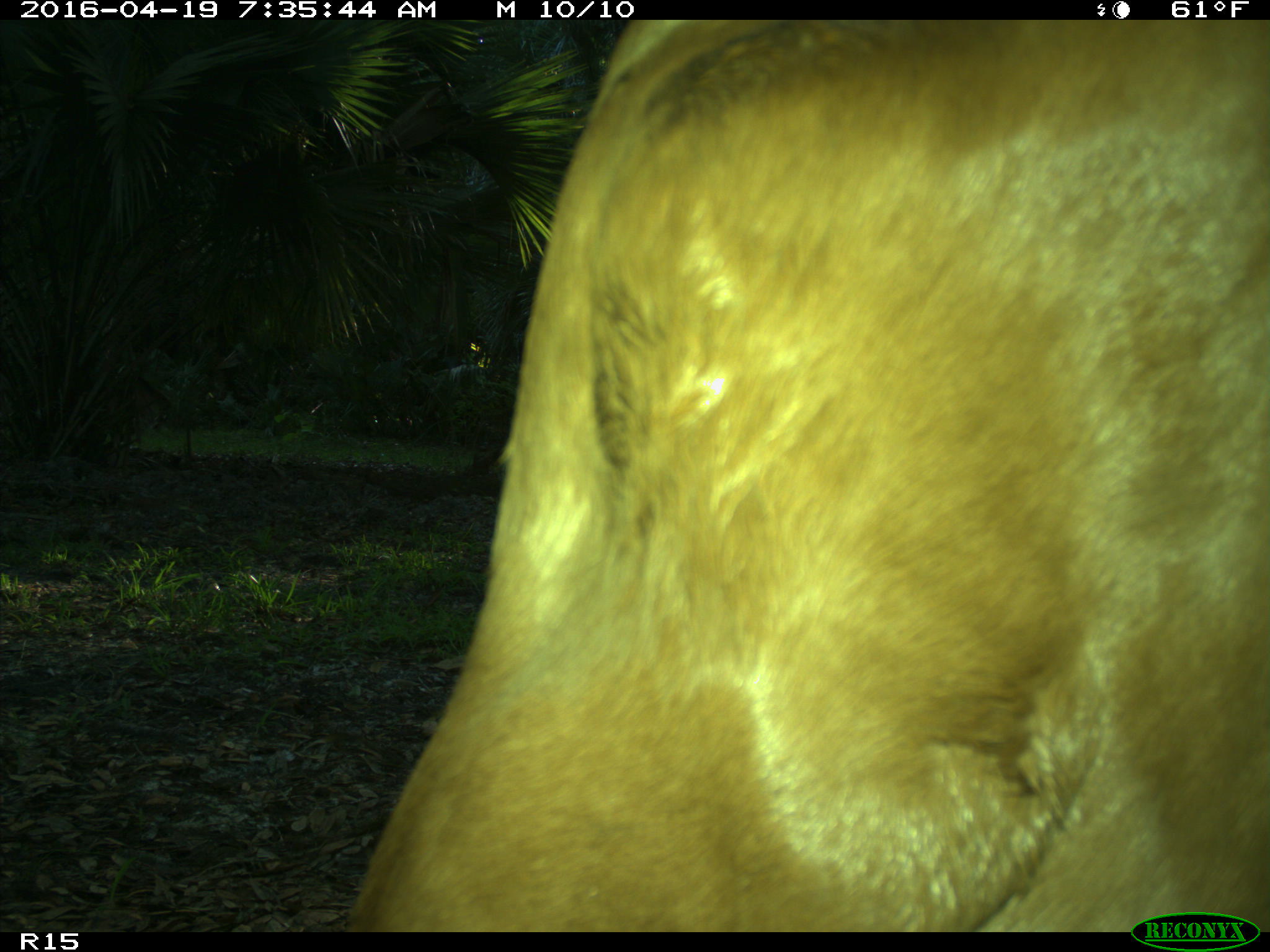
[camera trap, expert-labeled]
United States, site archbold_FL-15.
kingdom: Animalia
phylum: Chordata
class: Mammalia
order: Artiodactyla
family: Bovidae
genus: Bos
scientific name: Bos taurus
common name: domestic cow